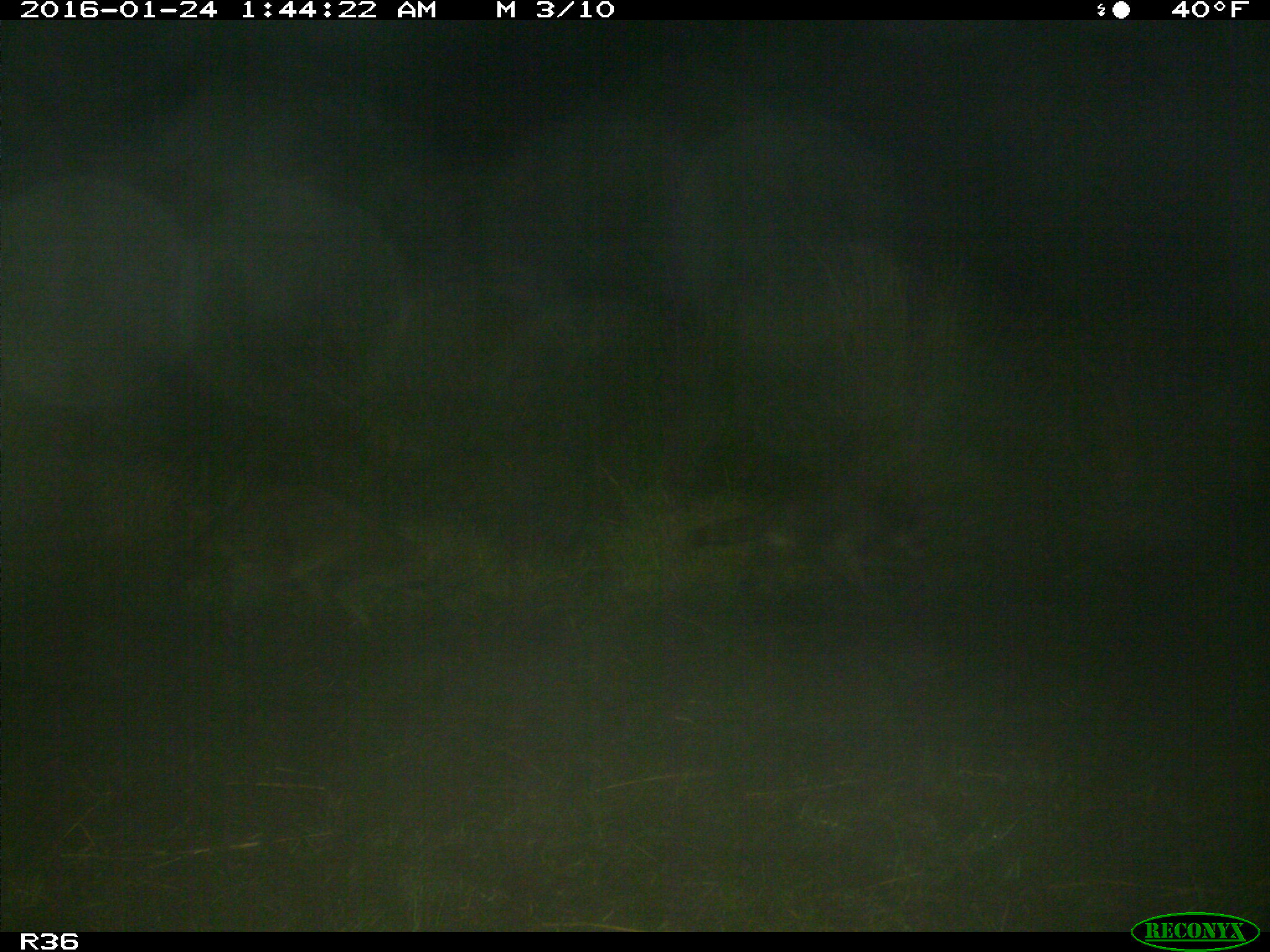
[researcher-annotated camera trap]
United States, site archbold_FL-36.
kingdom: Animalia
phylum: Chordata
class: Mammalia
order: Carnivora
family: Procyonidae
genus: Procyon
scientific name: Procyon lotor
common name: common raccoon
Procyon lotor (common raccoon).